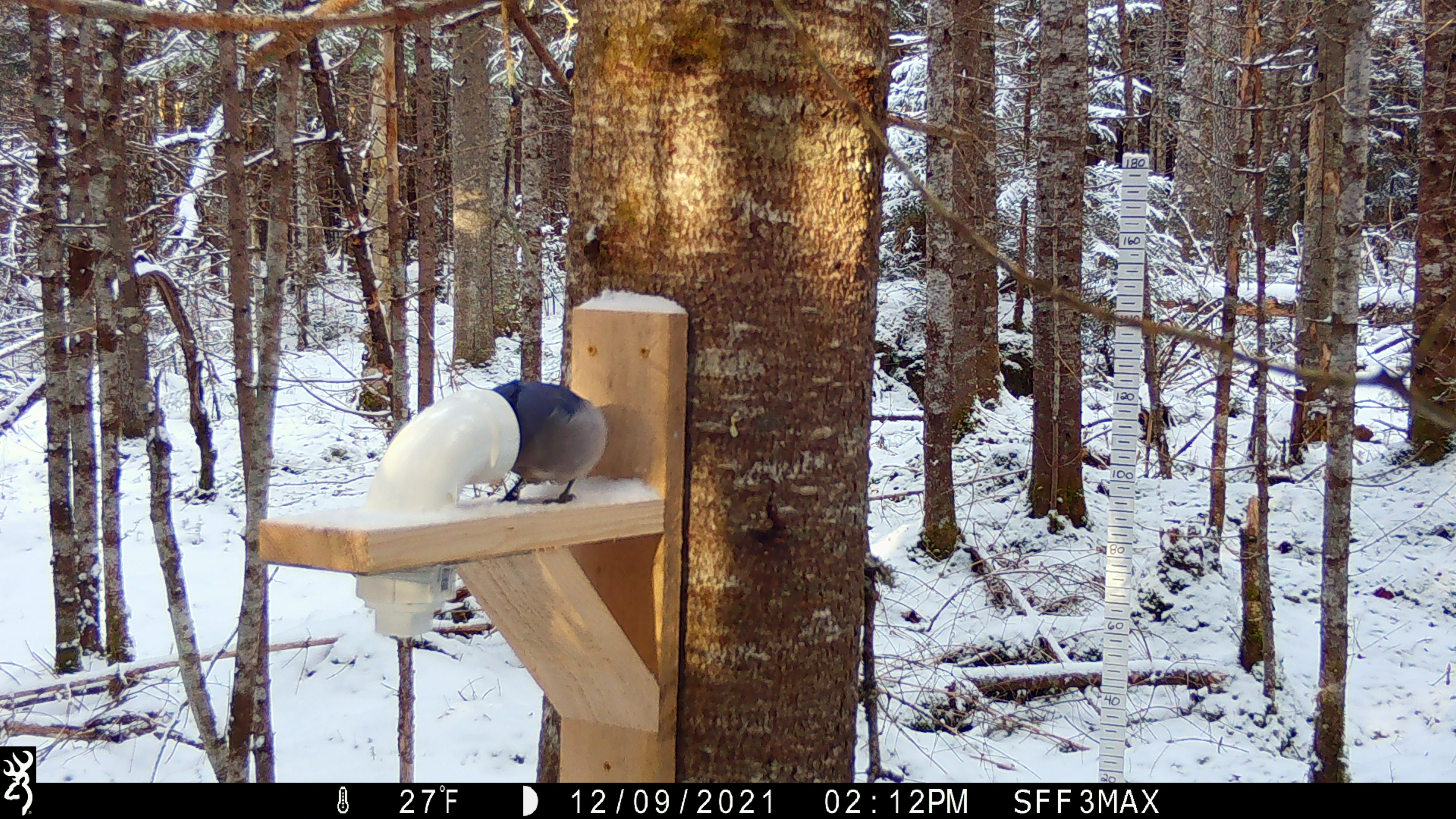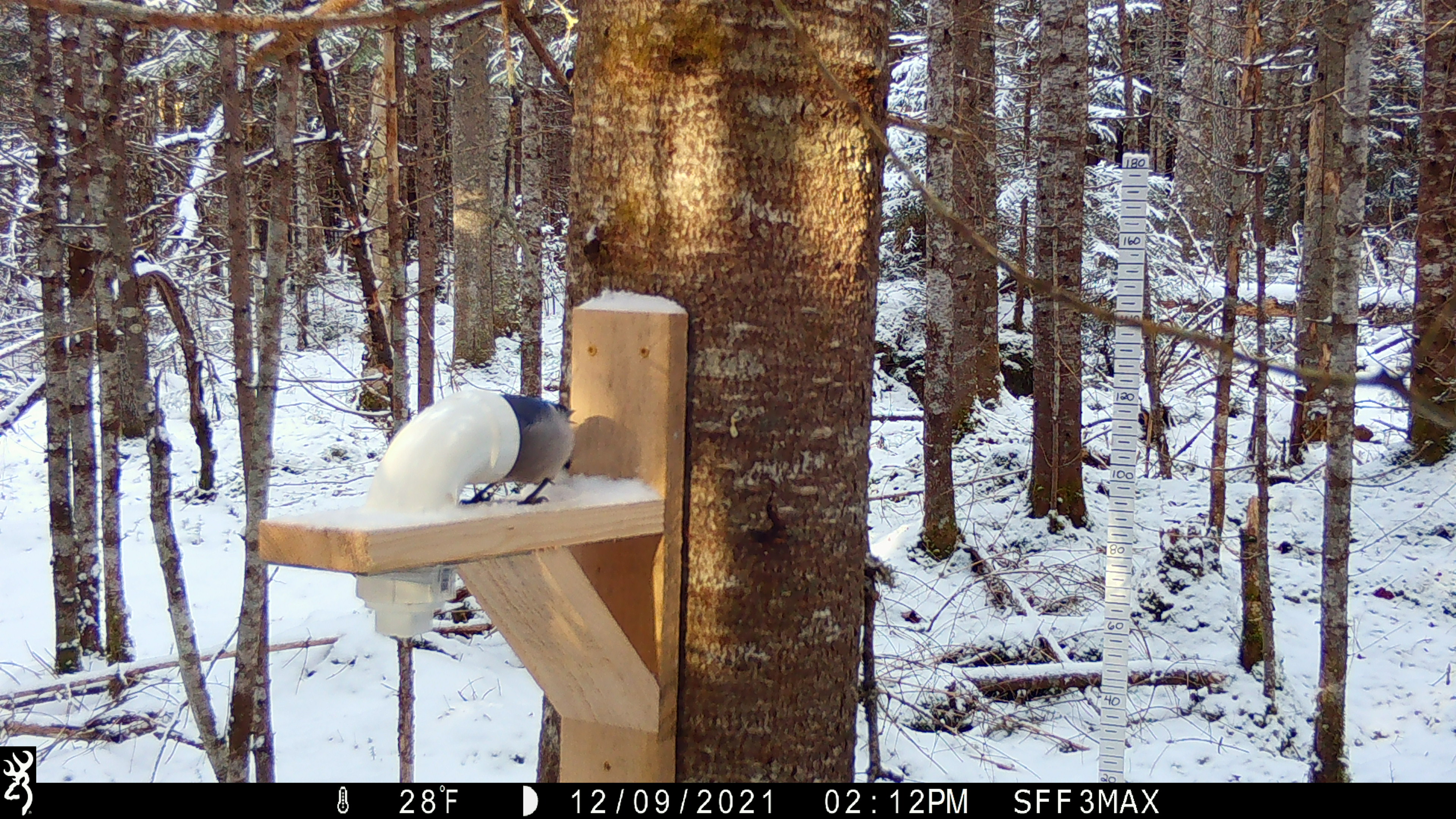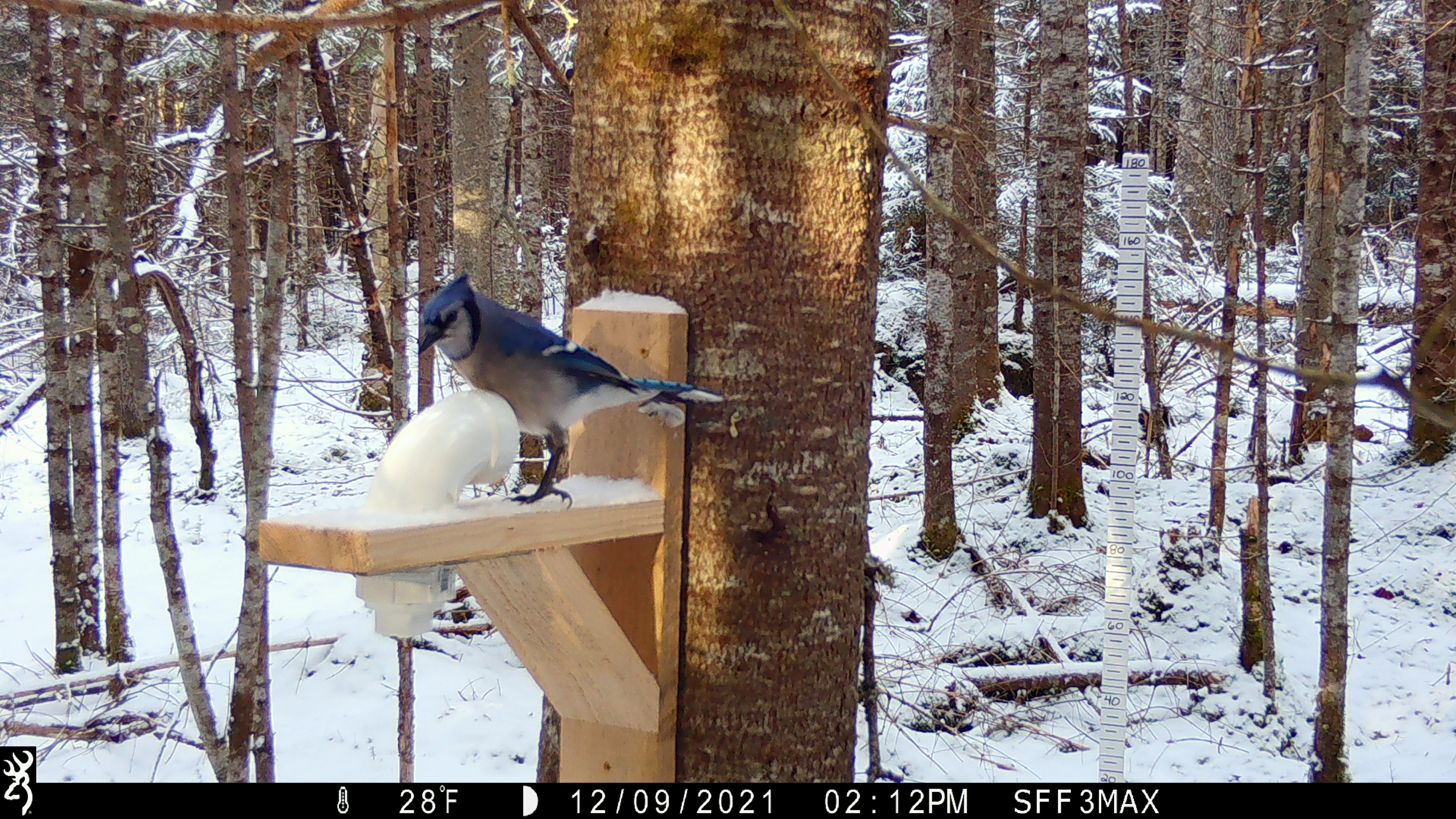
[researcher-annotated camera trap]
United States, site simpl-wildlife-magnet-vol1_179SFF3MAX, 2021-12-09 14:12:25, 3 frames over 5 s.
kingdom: Animalia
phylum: Chordata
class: Aves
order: Passeriformes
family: Corvidae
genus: Cyanocitta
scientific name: Cyanocitta cristata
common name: blue jay